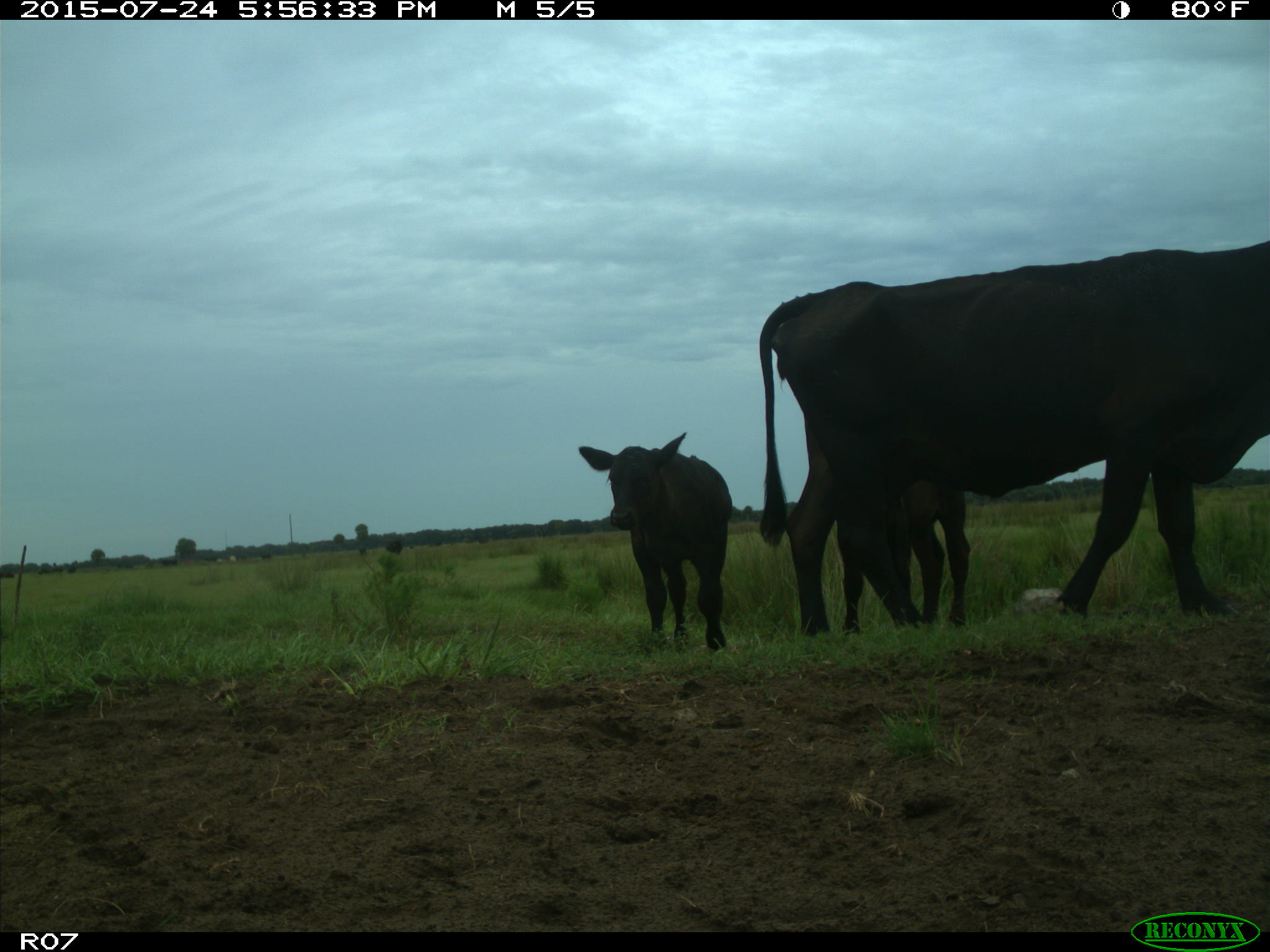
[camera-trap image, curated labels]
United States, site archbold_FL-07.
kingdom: Animalia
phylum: Chordata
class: Mammalia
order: Artiodactyla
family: Bovidae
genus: Bos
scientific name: Bos taurus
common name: domestic cow